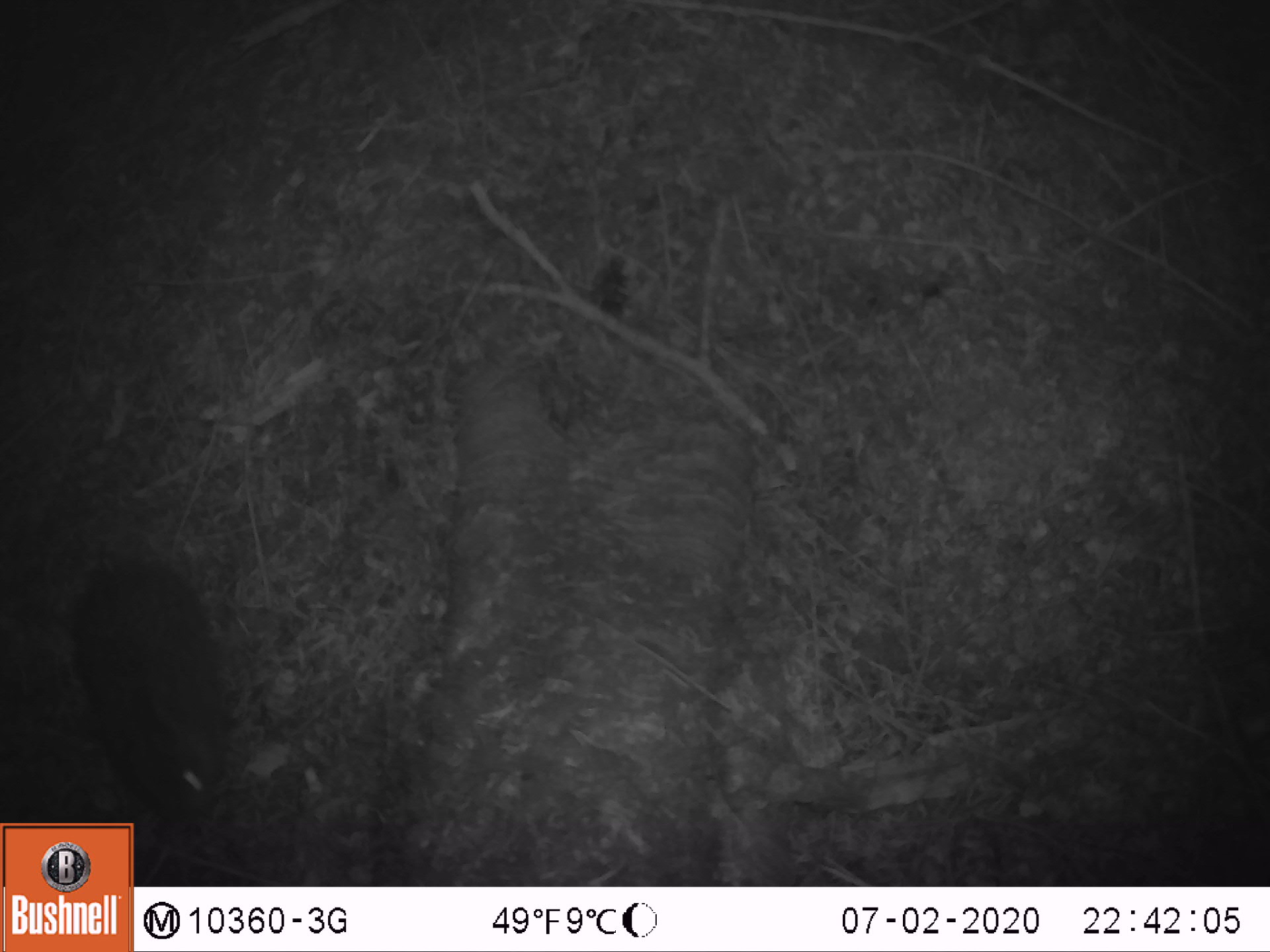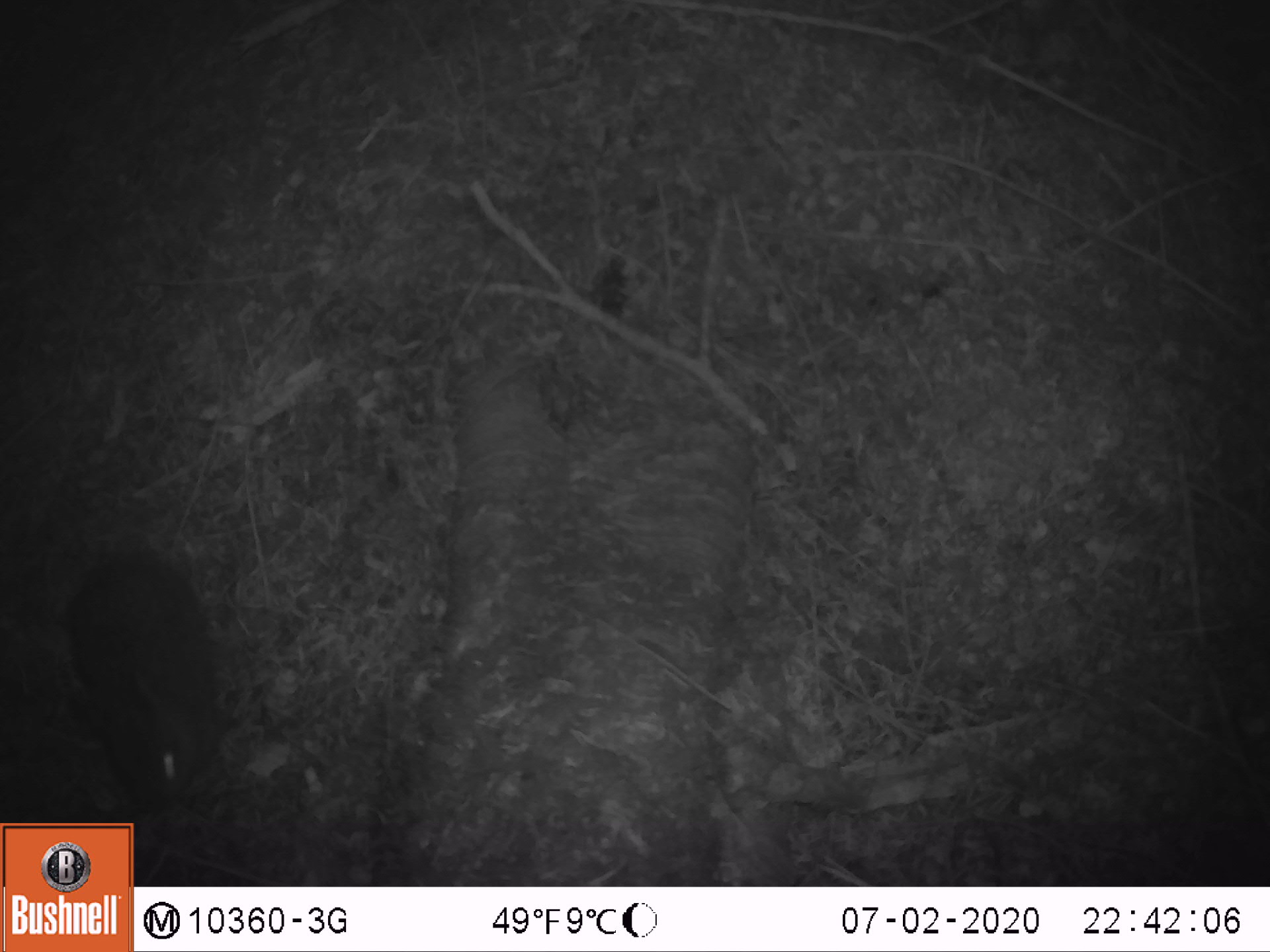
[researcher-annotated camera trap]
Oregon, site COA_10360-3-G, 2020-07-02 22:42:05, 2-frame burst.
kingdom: Animalia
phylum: Chordata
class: Mammalia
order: Lagomorpha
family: Leporidae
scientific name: Leporidae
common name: hares and rabbits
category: leporidae family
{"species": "leporidae family (hares and rabbits) (Leporidae)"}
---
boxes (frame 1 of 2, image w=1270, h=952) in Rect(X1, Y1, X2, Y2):
leporidae family: Rect(63, 545, 237, 814)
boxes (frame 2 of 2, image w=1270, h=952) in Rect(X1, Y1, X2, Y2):
leporidae family: Rect(70, 539, 232, 812)